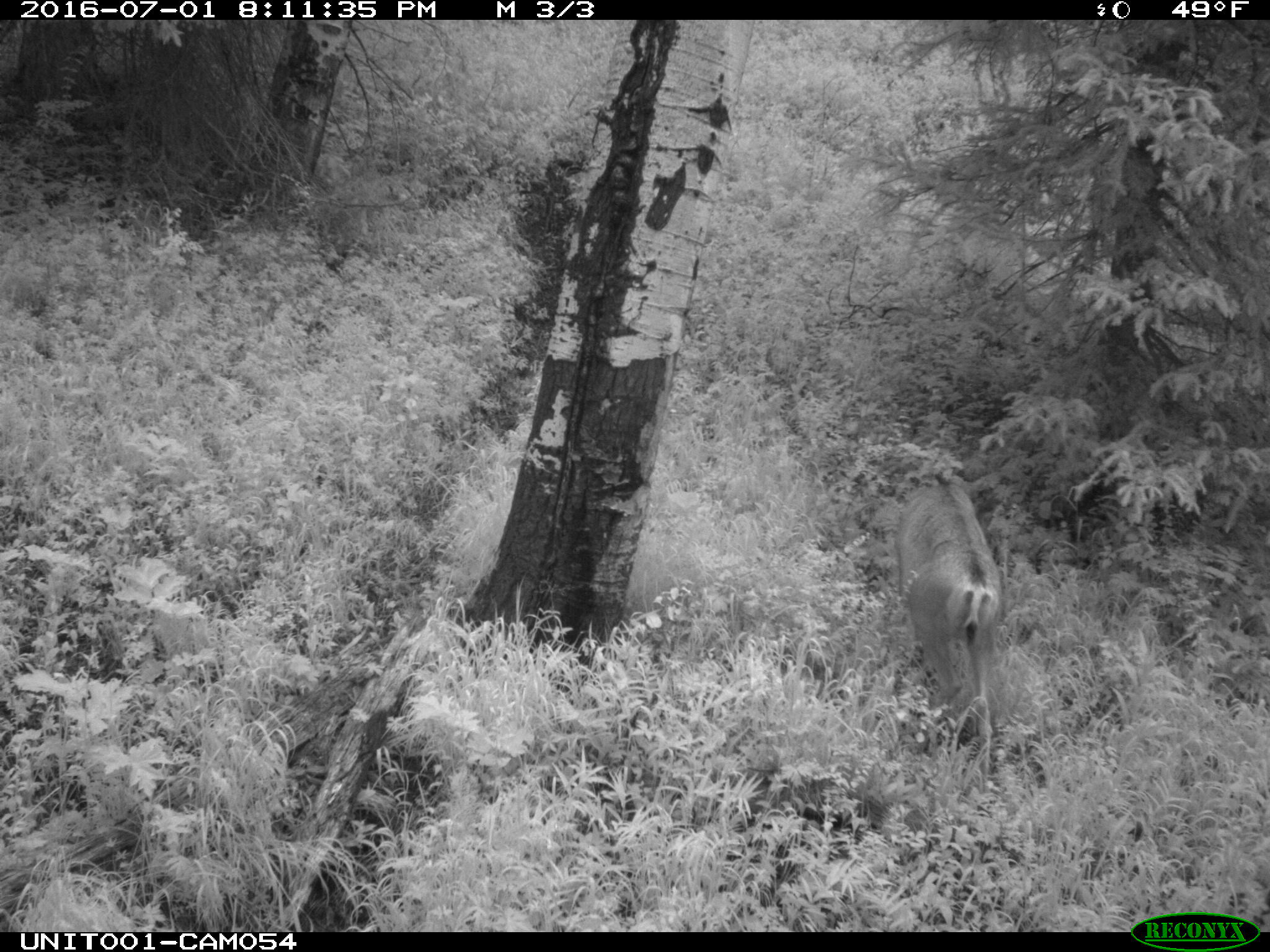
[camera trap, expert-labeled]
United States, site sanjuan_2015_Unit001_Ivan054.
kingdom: Animalia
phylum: Chordata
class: Mammalia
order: Artiodactyla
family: Cervidae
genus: Odocoileus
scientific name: Odocoileus hemionus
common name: mule deer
Odocoileus hemionus (mule deer).